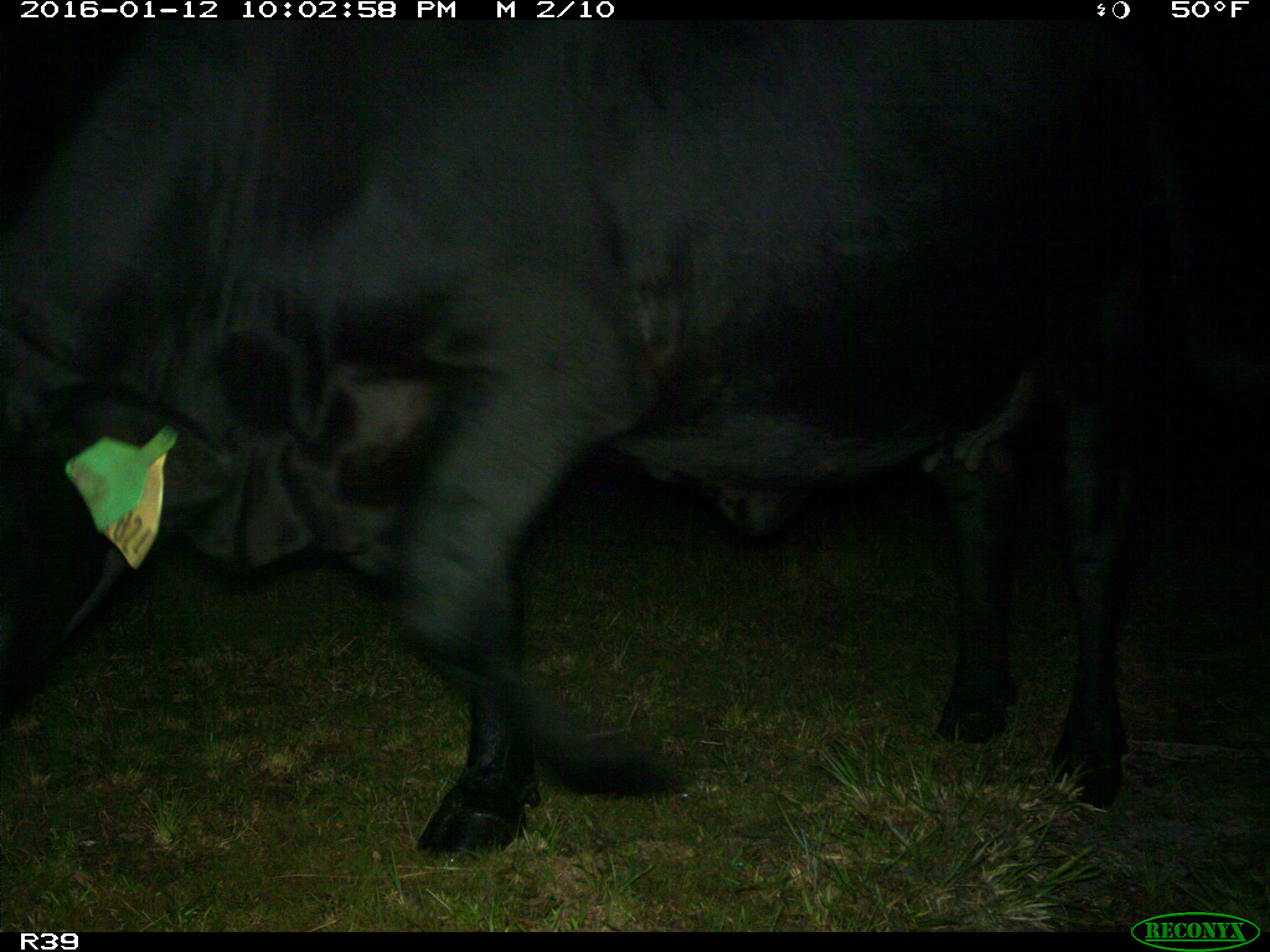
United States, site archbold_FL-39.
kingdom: Animalia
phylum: Chordata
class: Mammalia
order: Artiodactyla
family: Bovidae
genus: Bos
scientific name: Bos taurus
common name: domestic cow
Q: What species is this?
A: Bos taurus (domestic cow).